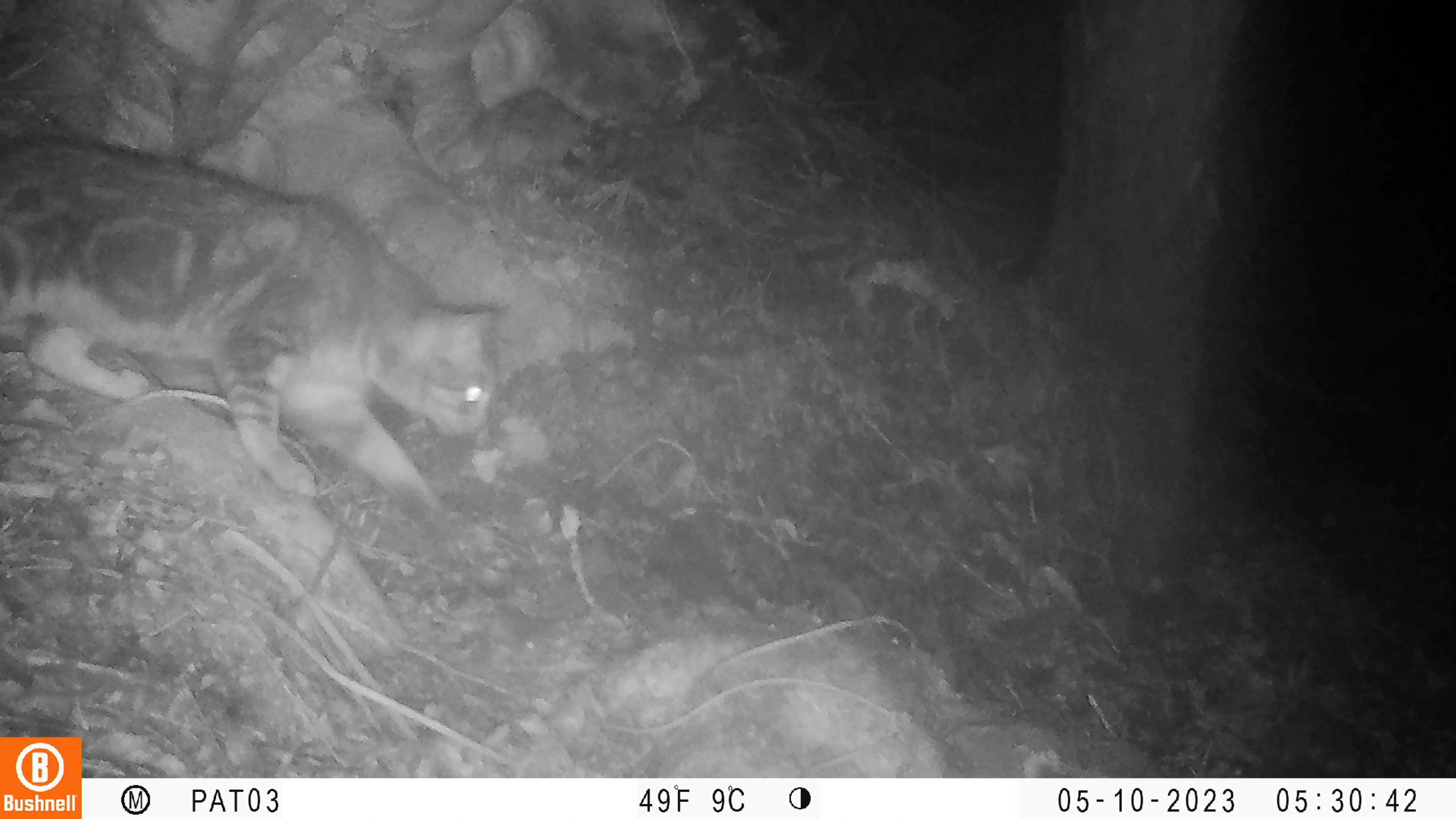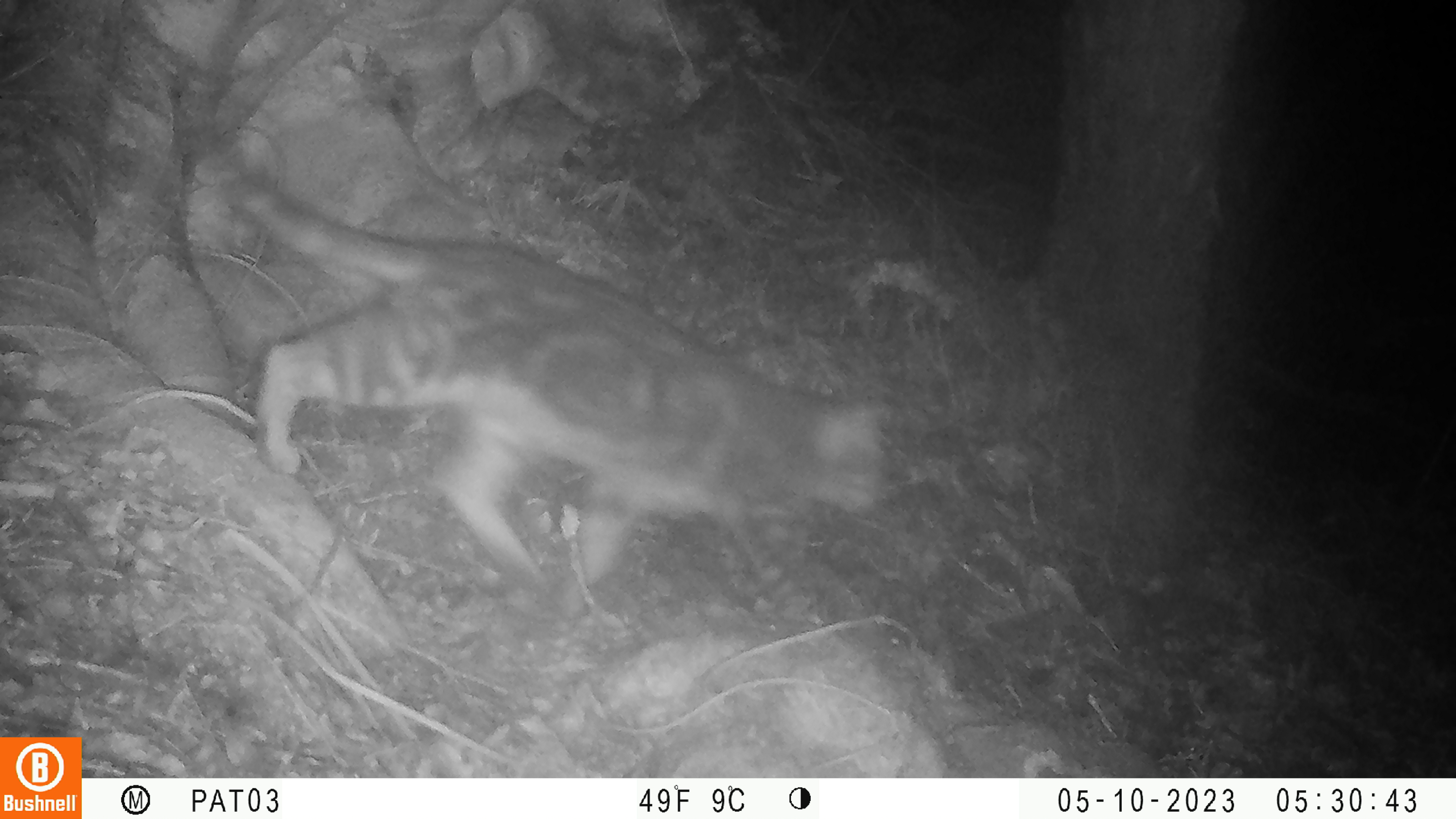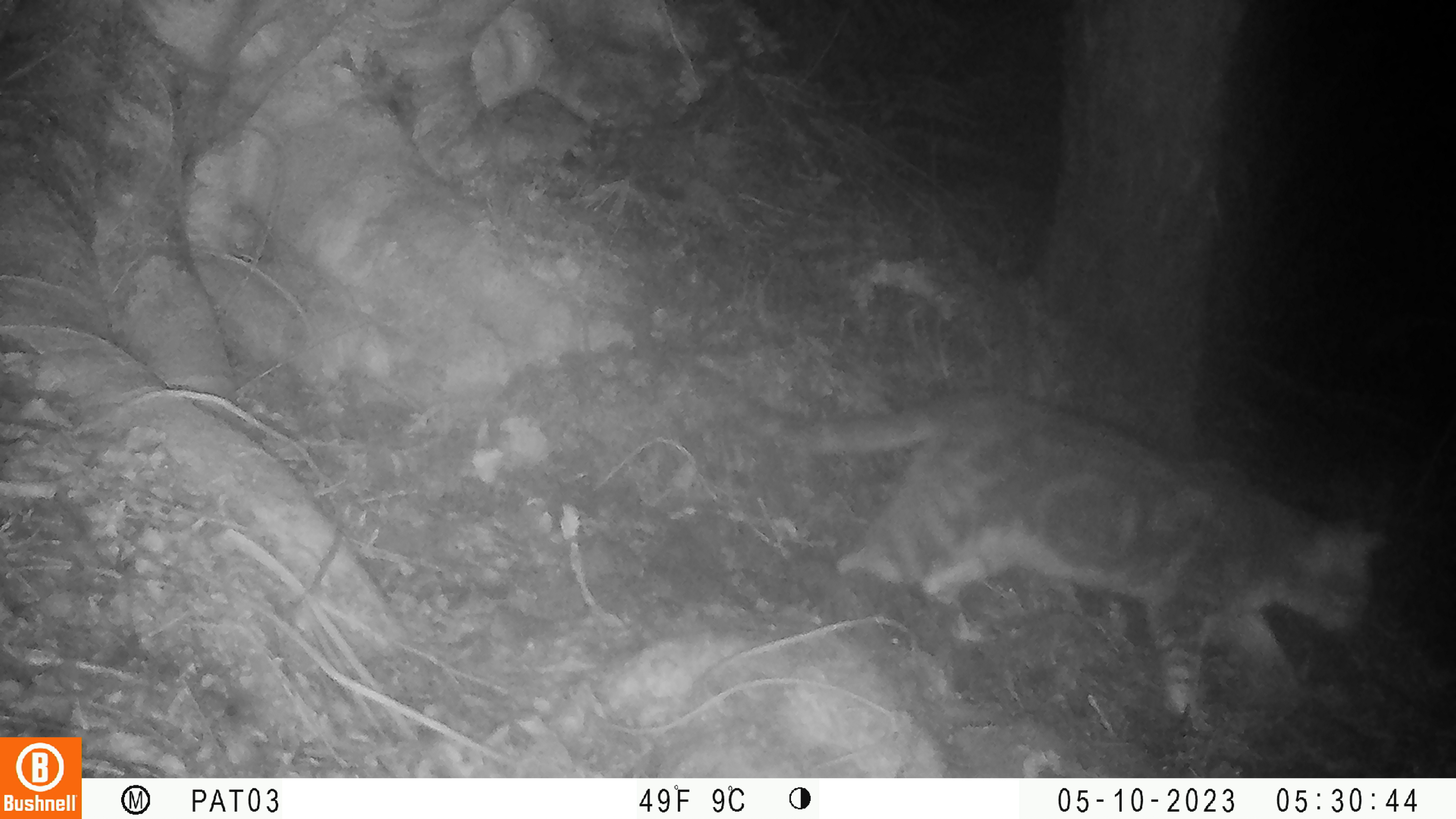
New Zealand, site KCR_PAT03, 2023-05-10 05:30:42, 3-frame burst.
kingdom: Animalia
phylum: Chordata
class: Mammalia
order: Carnivora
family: Felidae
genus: Felis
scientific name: Felis catus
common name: domestic cat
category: cat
Cat (domestic cat) (Felis catus).